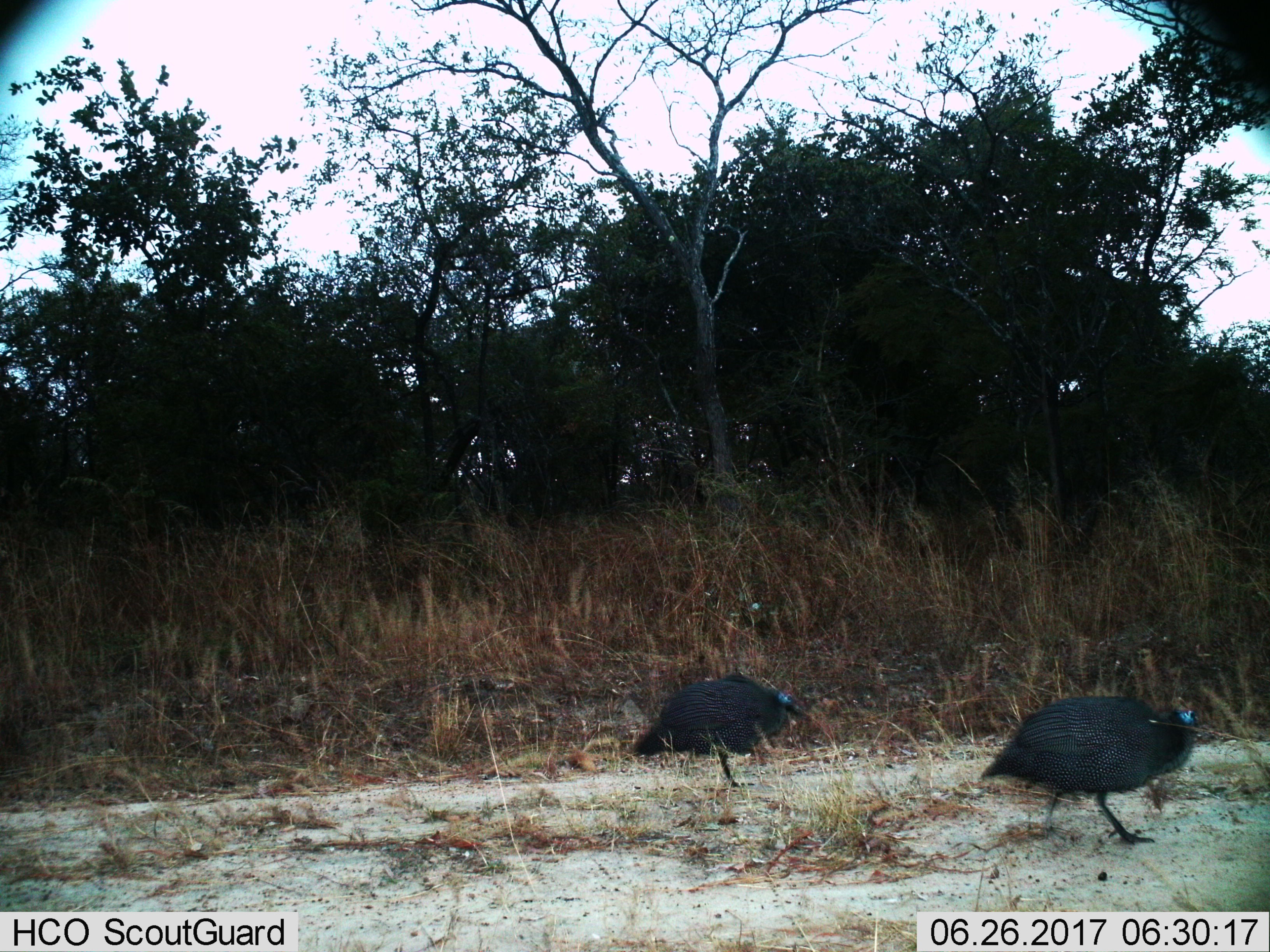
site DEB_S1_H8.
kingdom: Animalia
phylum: Chordata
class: Aves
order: Galliformes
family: Numididae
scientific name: Numididae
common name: guineafowl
Guineafowl (Numididae), count 2. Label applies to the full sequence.